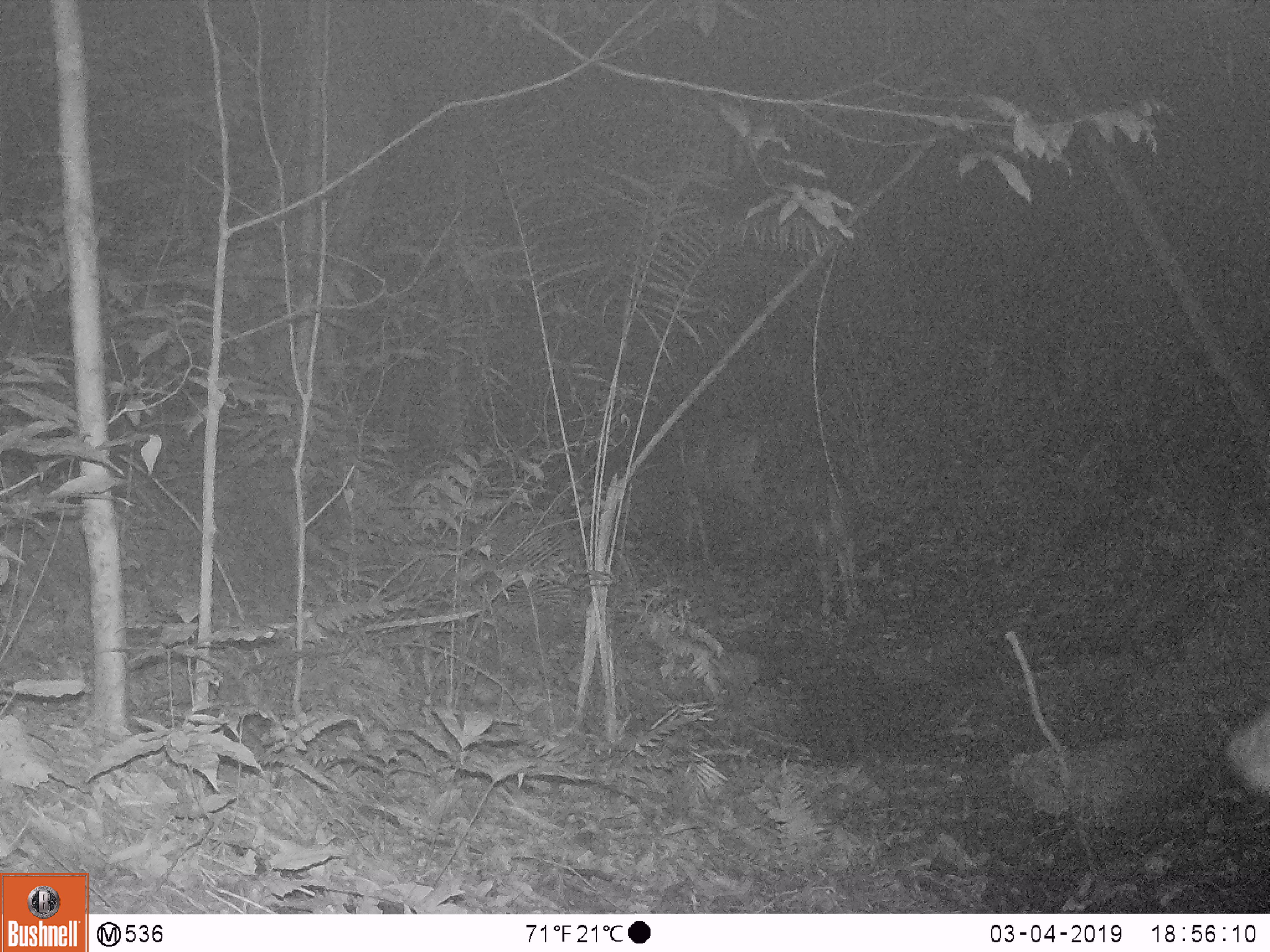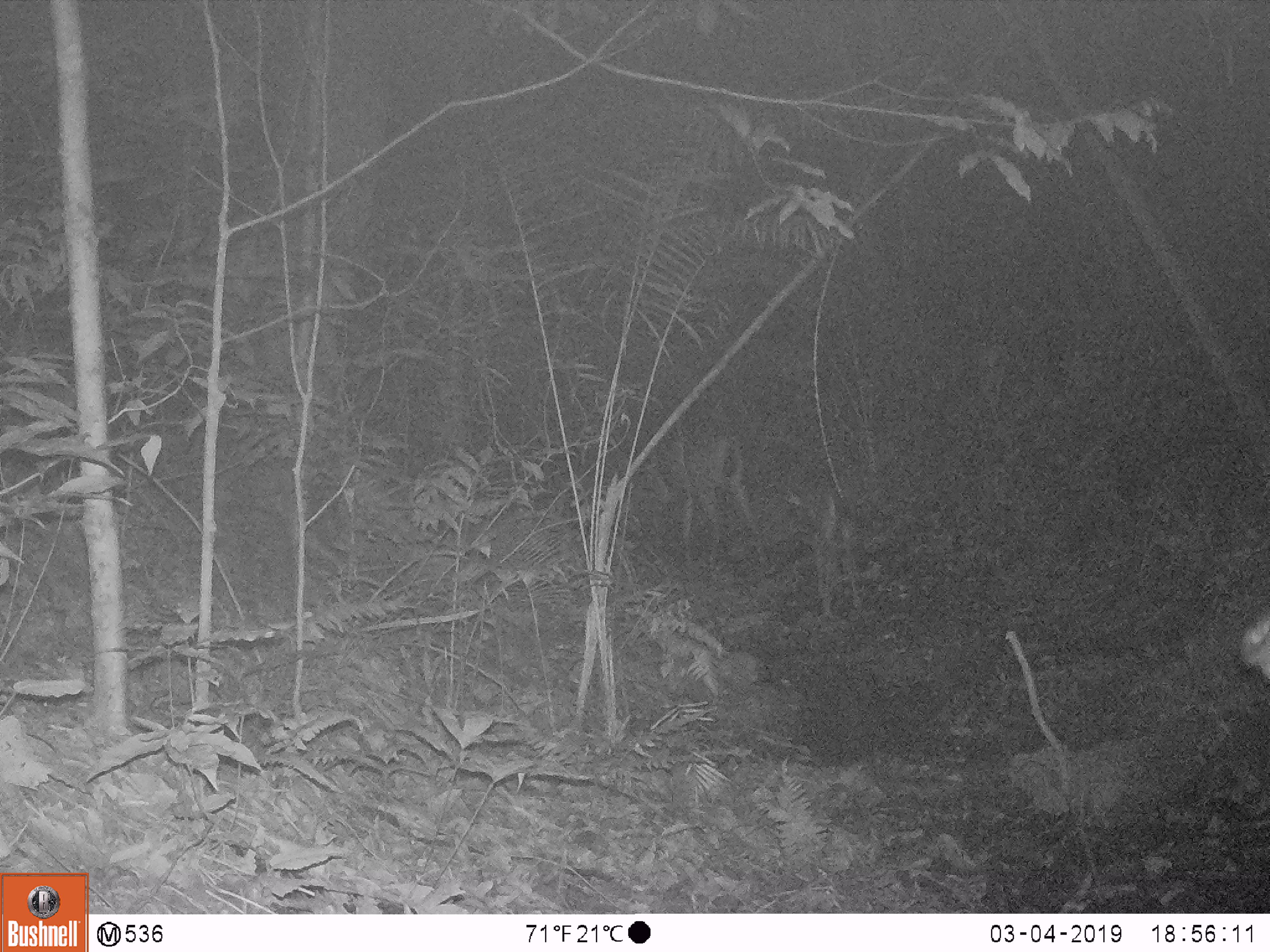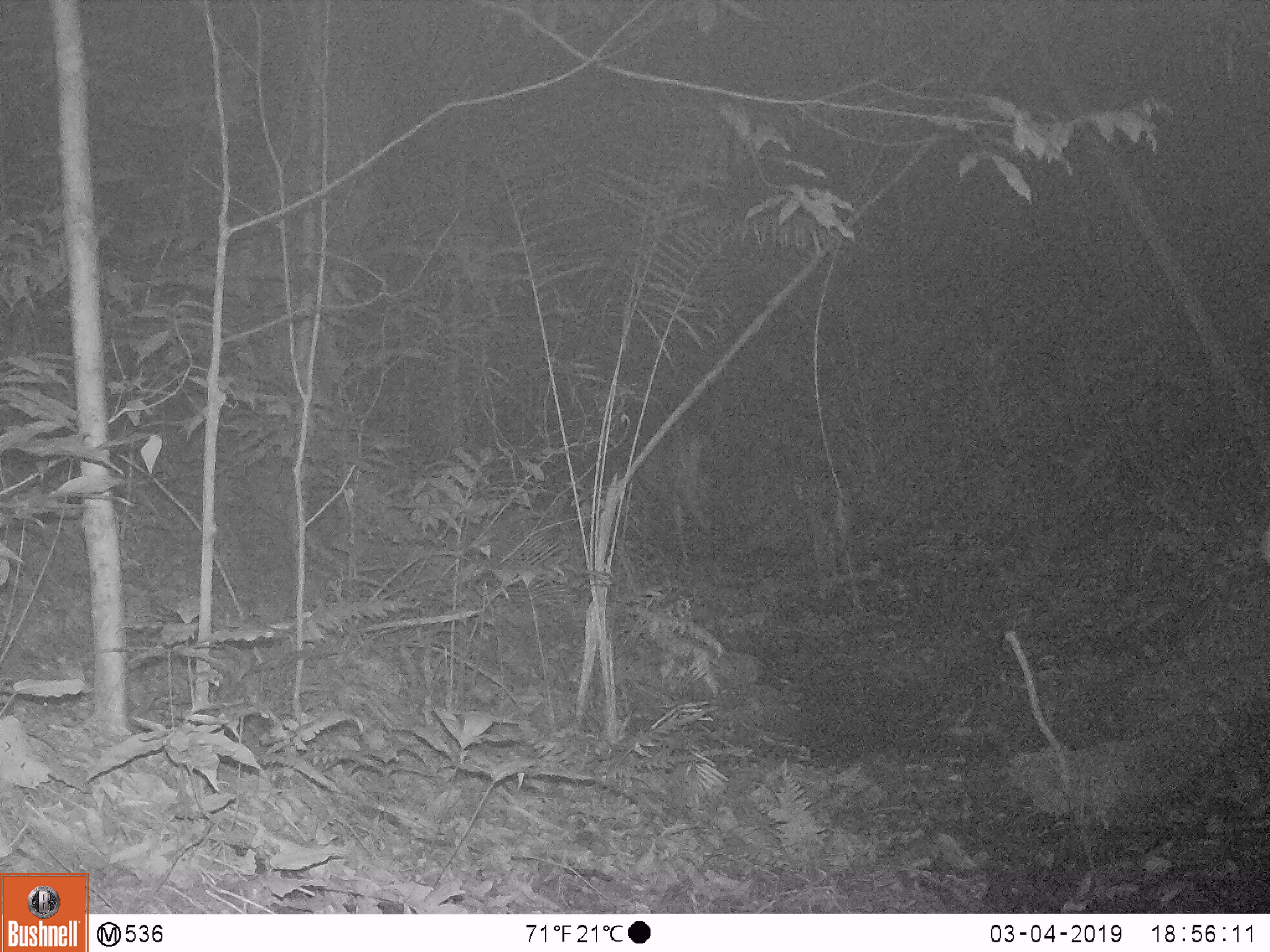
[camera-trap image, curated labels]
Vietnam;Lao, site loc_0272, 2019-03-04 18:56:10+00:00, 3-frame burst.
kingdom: Animalia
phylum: Chordata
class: Mammalia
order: Artiodactyla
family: Cervidae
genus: Rusa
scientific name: Rusa unicolor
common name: sambar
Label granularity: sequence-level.